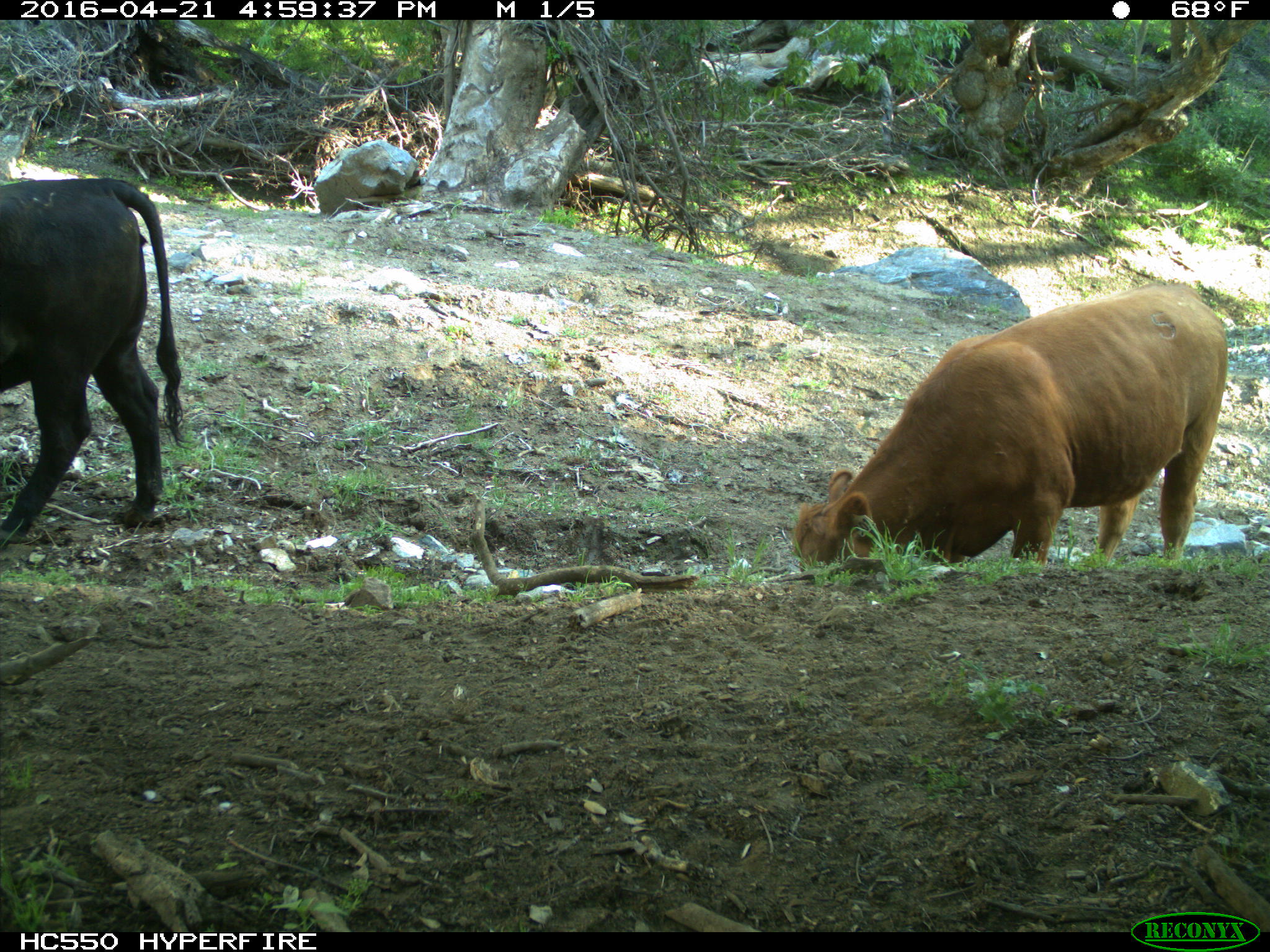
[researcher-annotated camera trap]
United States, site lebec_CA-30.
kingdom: Animalia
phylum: Chordata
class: Mammalia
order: Artiodactyla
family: Bovidae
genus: Bos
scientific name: Bos taurus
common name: domestic cow